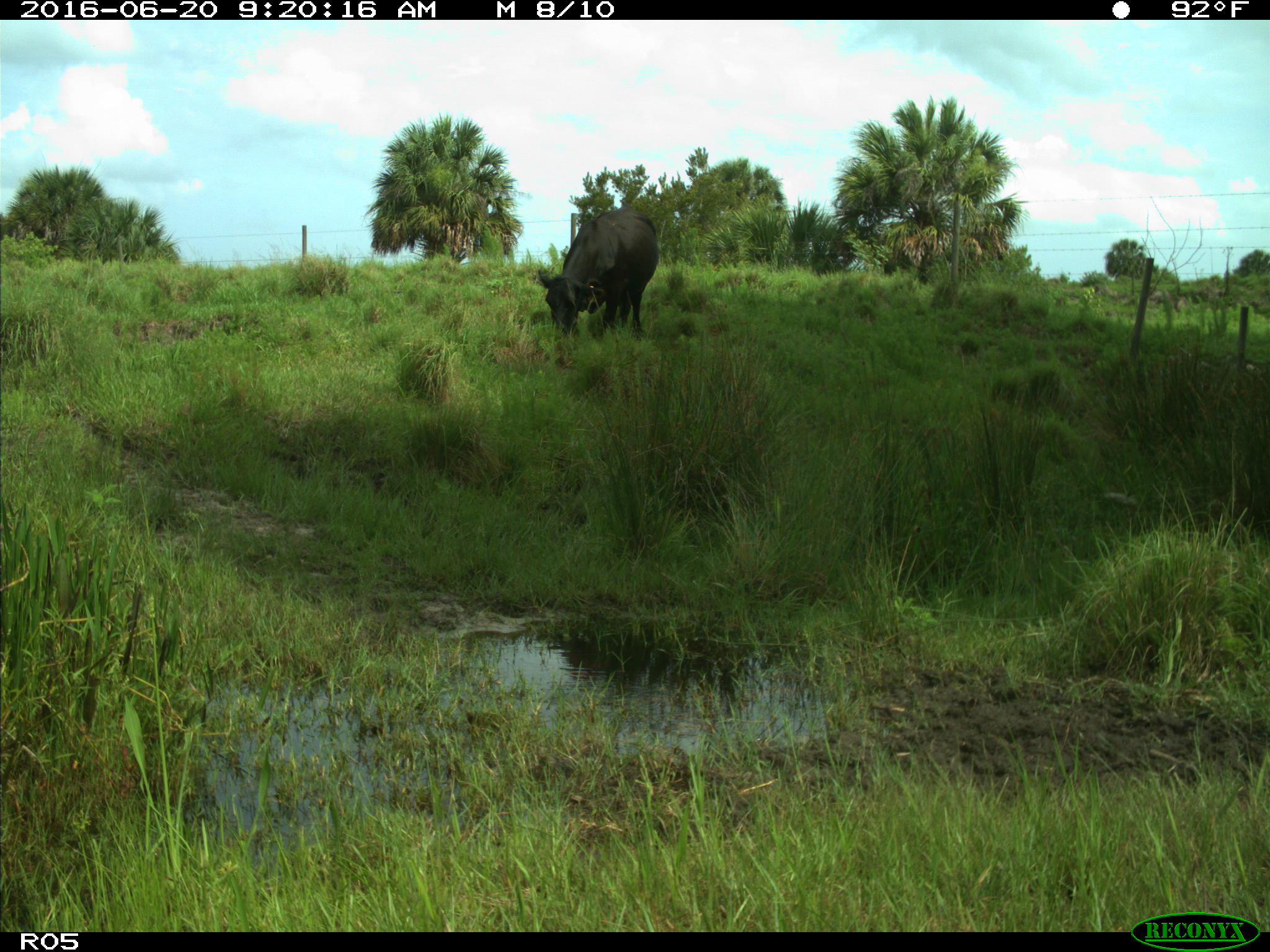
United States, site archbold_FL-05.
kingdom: Animalia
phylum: Chordata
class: Mammalia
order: Artiodactyla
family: Bovidae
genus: Bos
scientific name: Bos taurus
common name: domestic cow